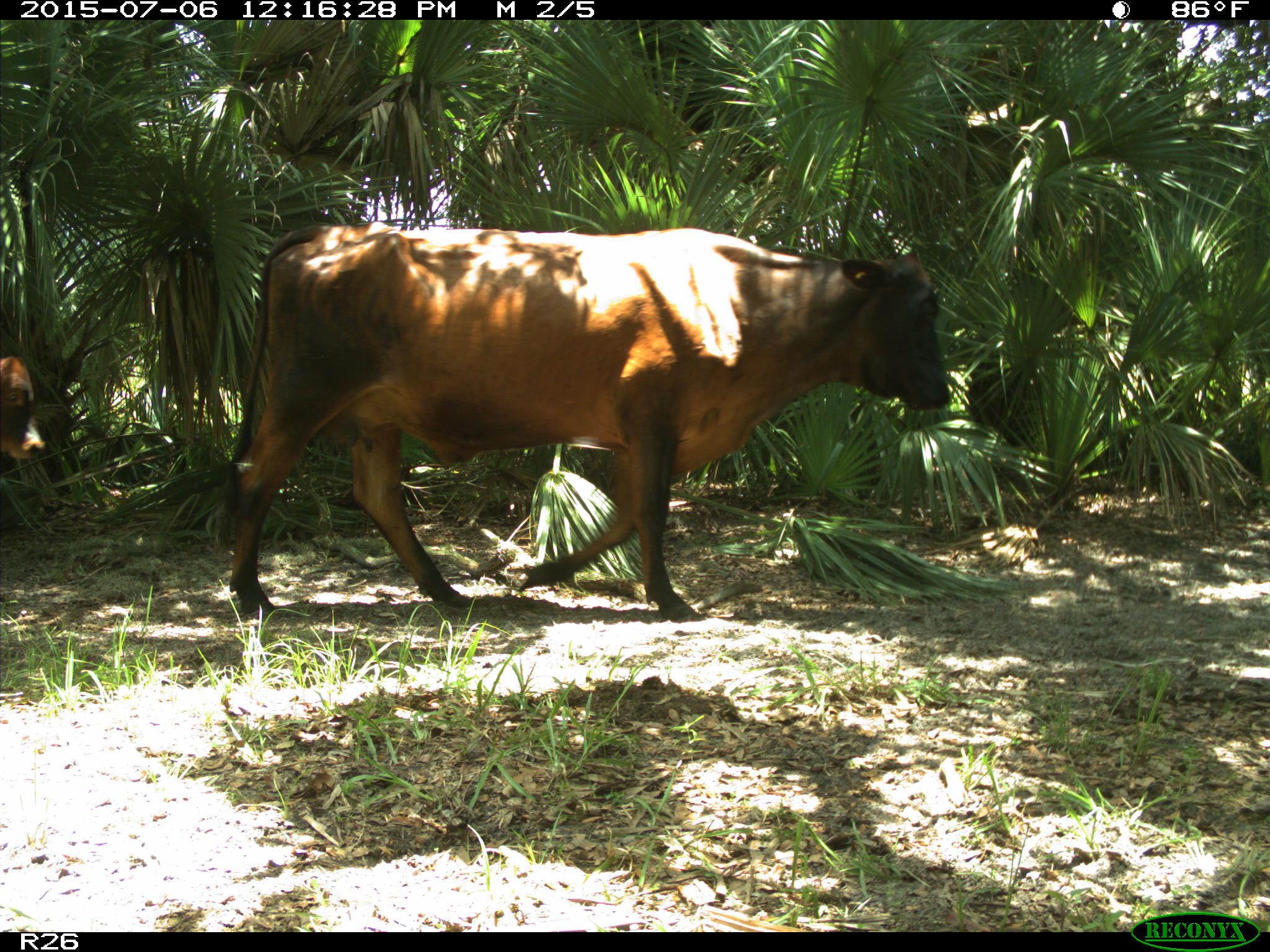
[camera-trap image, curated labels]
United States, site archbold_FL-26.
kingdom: Animalia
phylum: Chordata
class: Mammalia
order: Artiodactyla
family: Bovidae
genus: Bos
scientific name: Bos taurus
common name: domestic cow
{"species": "Bos taurus (domestic cow)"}